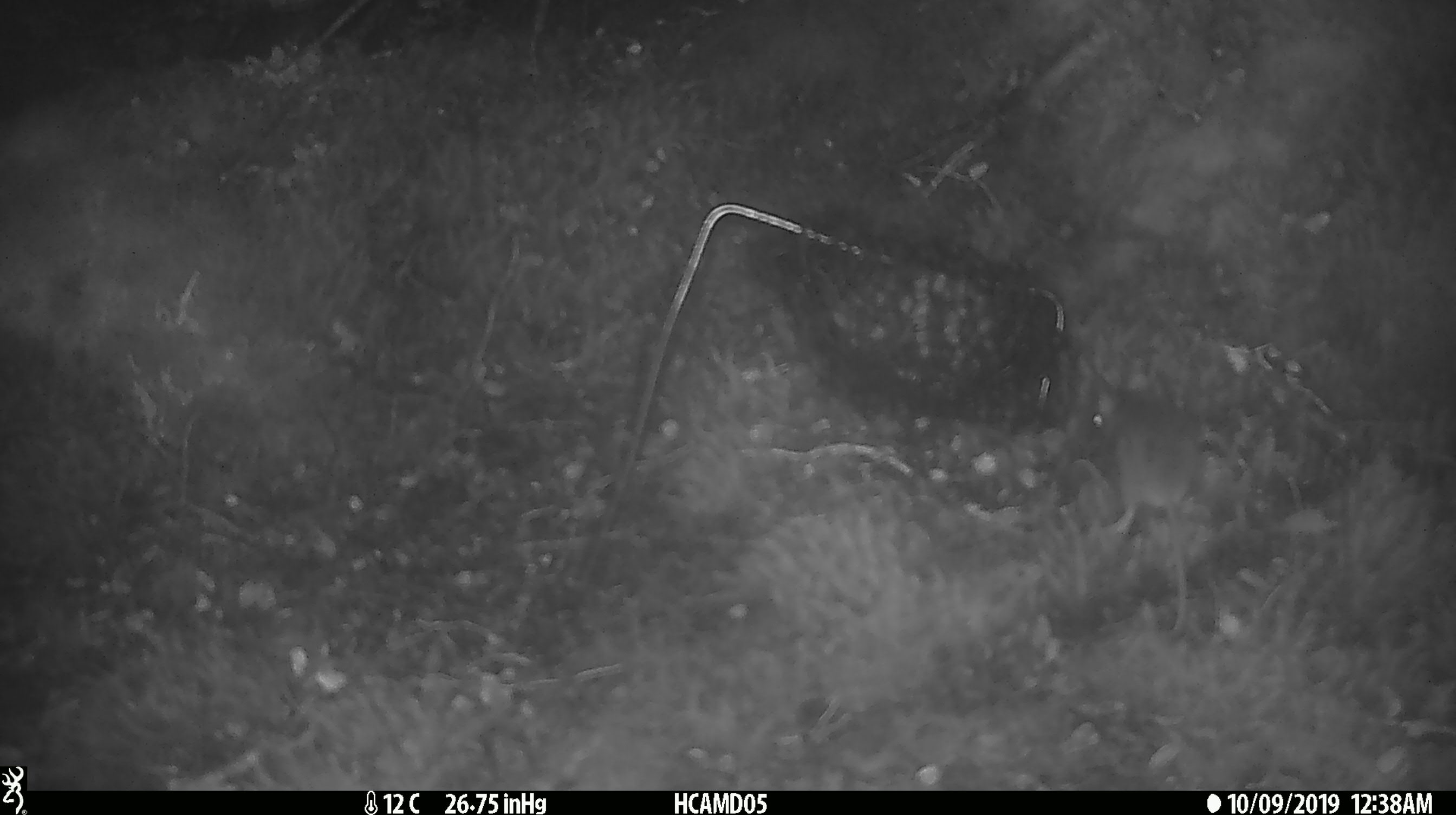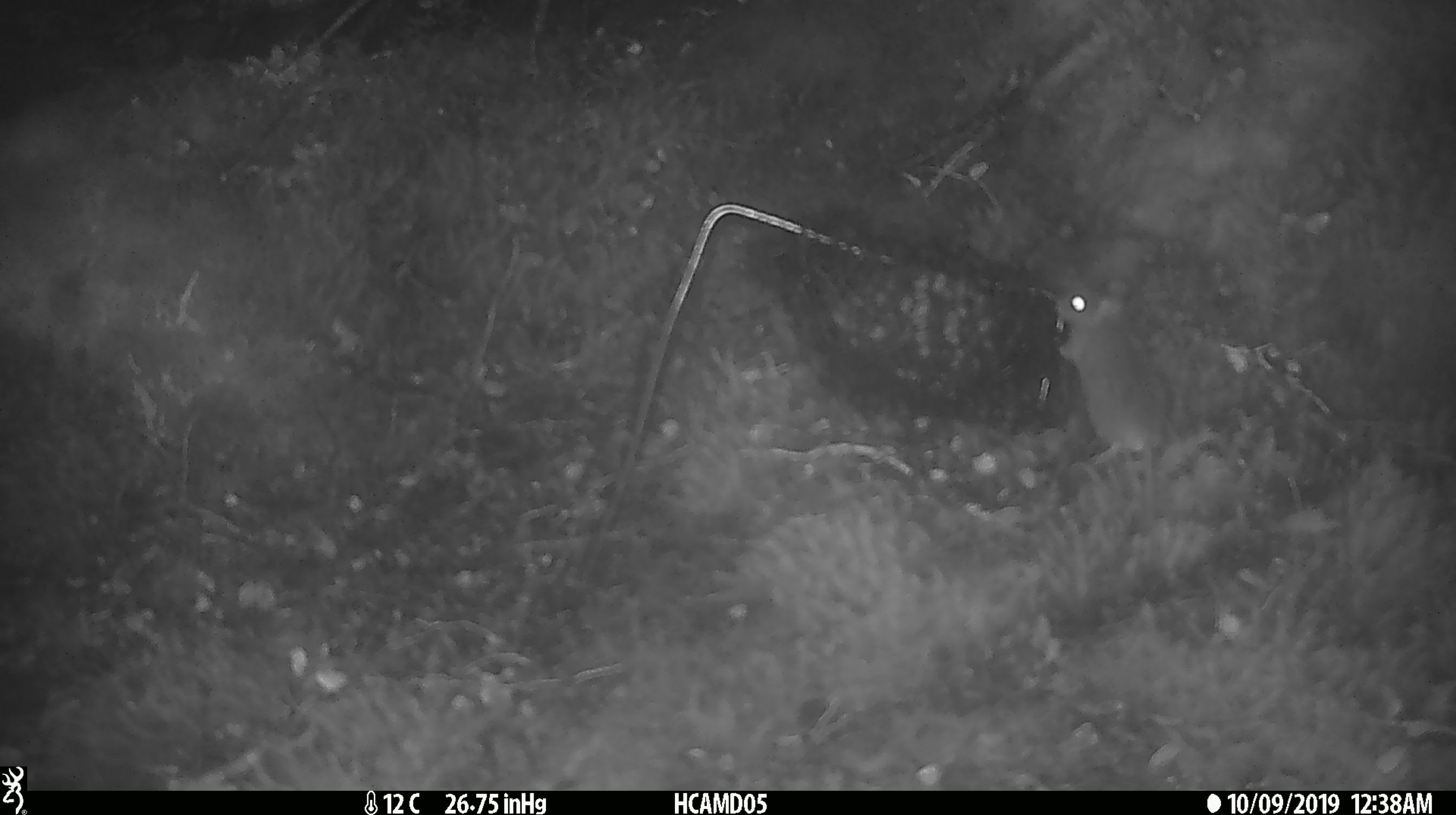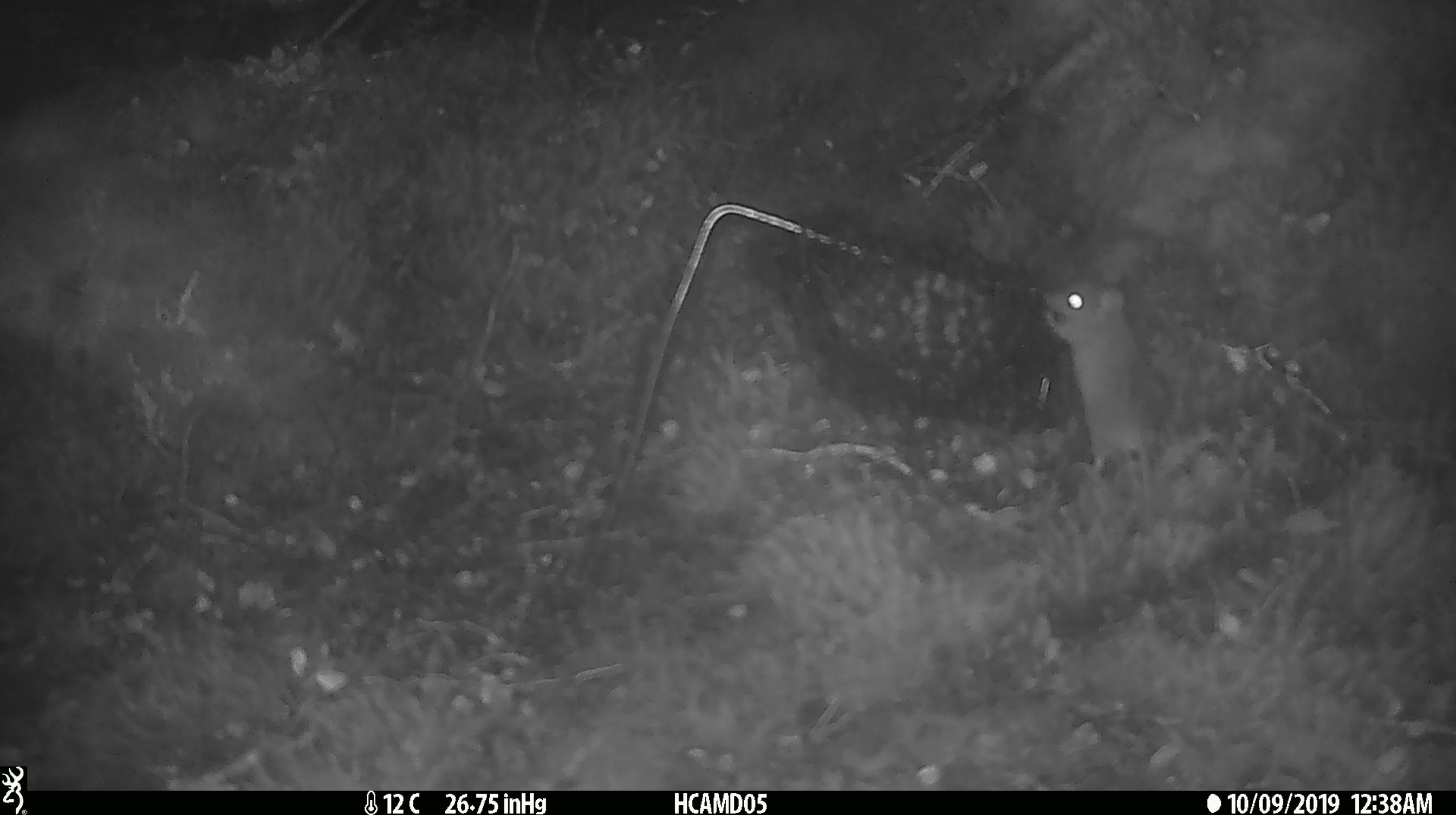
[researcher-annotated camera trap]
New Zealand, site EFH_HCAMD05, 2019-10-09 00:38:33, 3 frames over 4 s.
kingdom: Animalia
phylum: Chordata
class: Mammalia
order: Rodentia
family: Muridae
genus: Mus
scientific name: Mus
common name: mouse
Mouse (Mus).